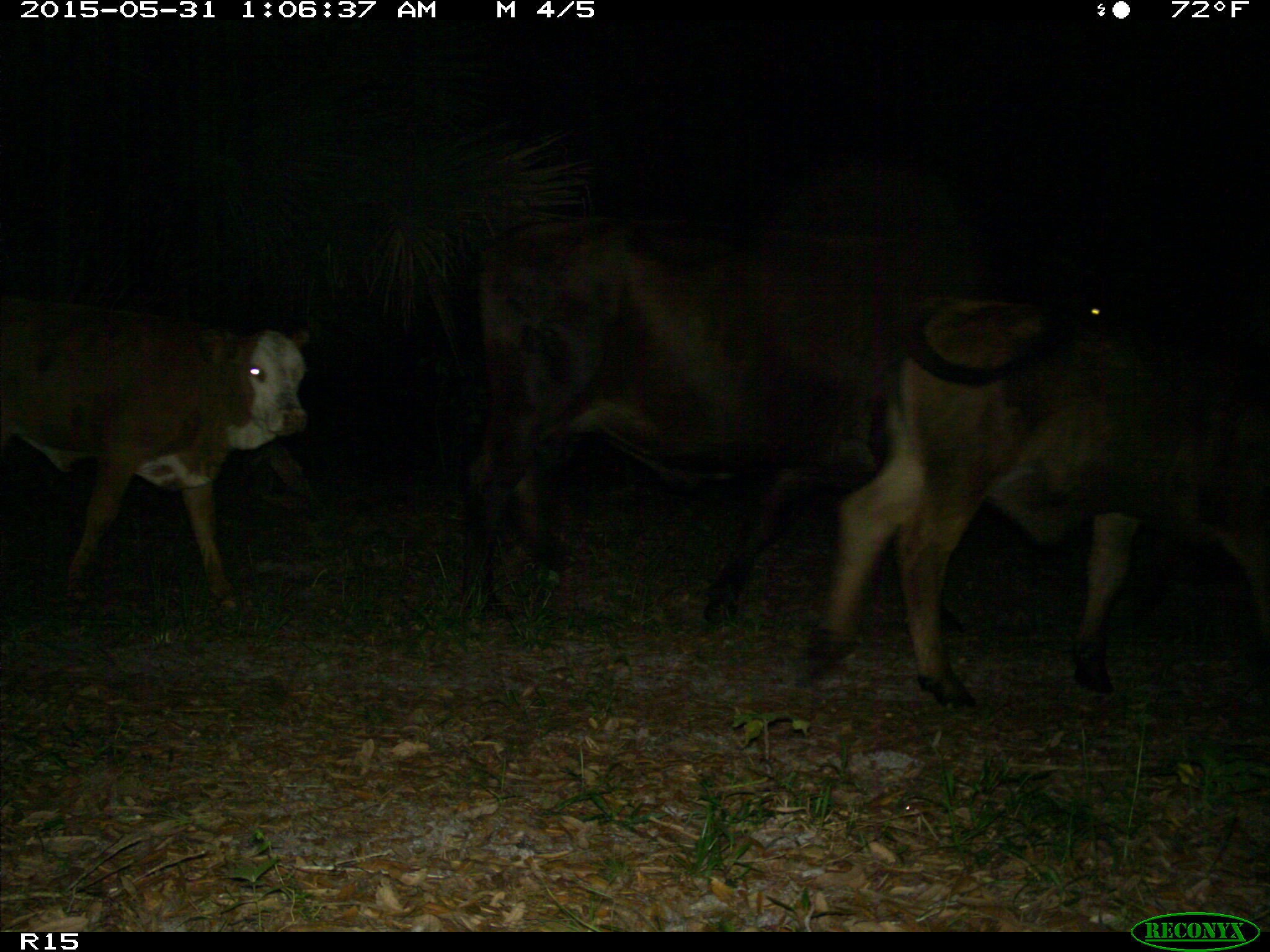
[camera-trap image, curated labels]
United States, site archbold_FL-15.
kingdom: Animalia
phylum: Chordata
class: Mammalia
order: Artiodactyla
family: Bovidae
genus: Bos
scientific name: Bos taurus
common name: domestic cow